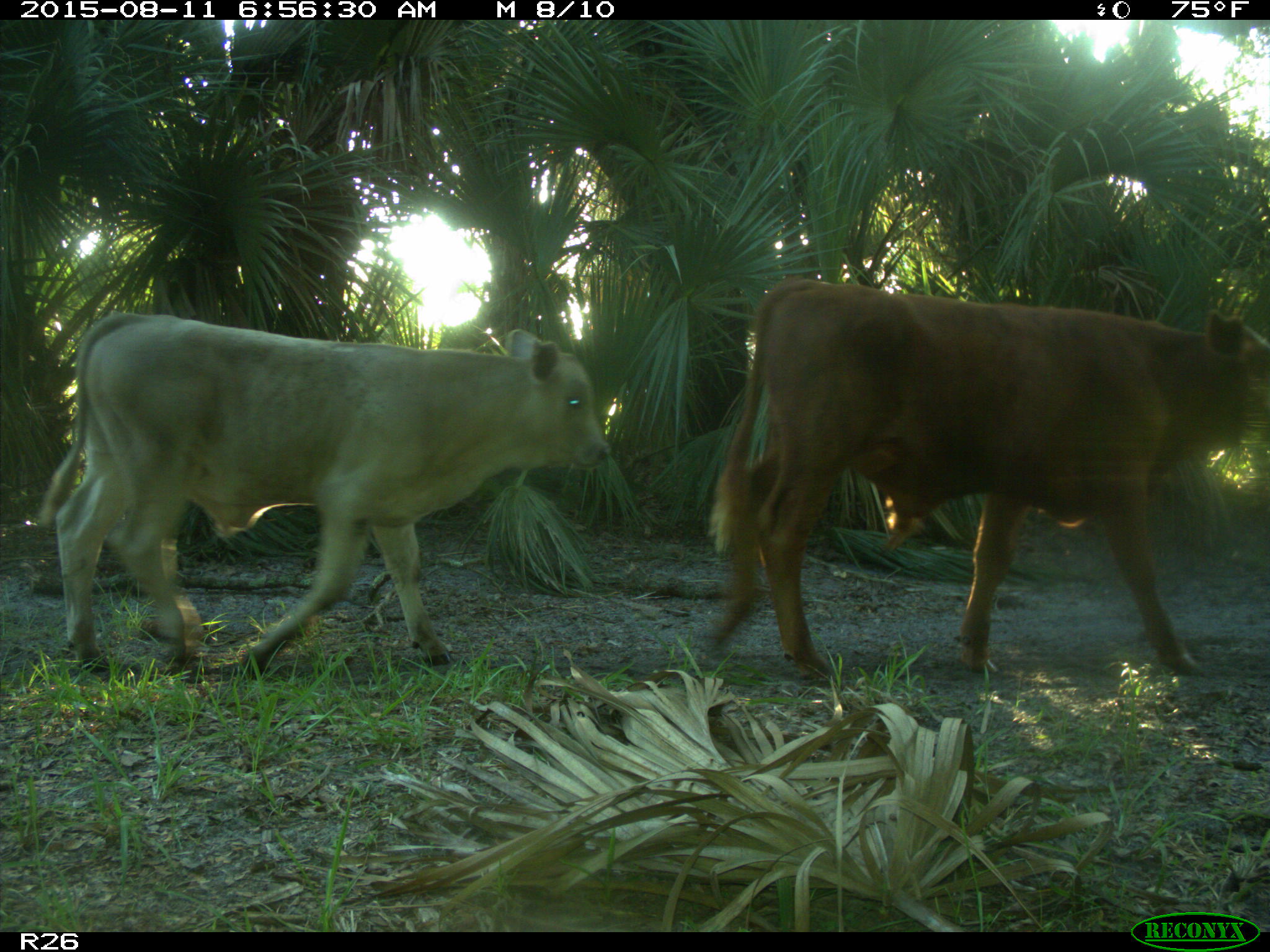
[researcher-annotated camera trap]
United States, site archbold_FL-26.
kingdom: Animalia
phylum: Chordata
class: Mammalia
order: Artiodactyla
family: Bovidae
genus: Bos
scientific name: Bos taurus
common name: domestic cow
Bos taurus (domestic cow).